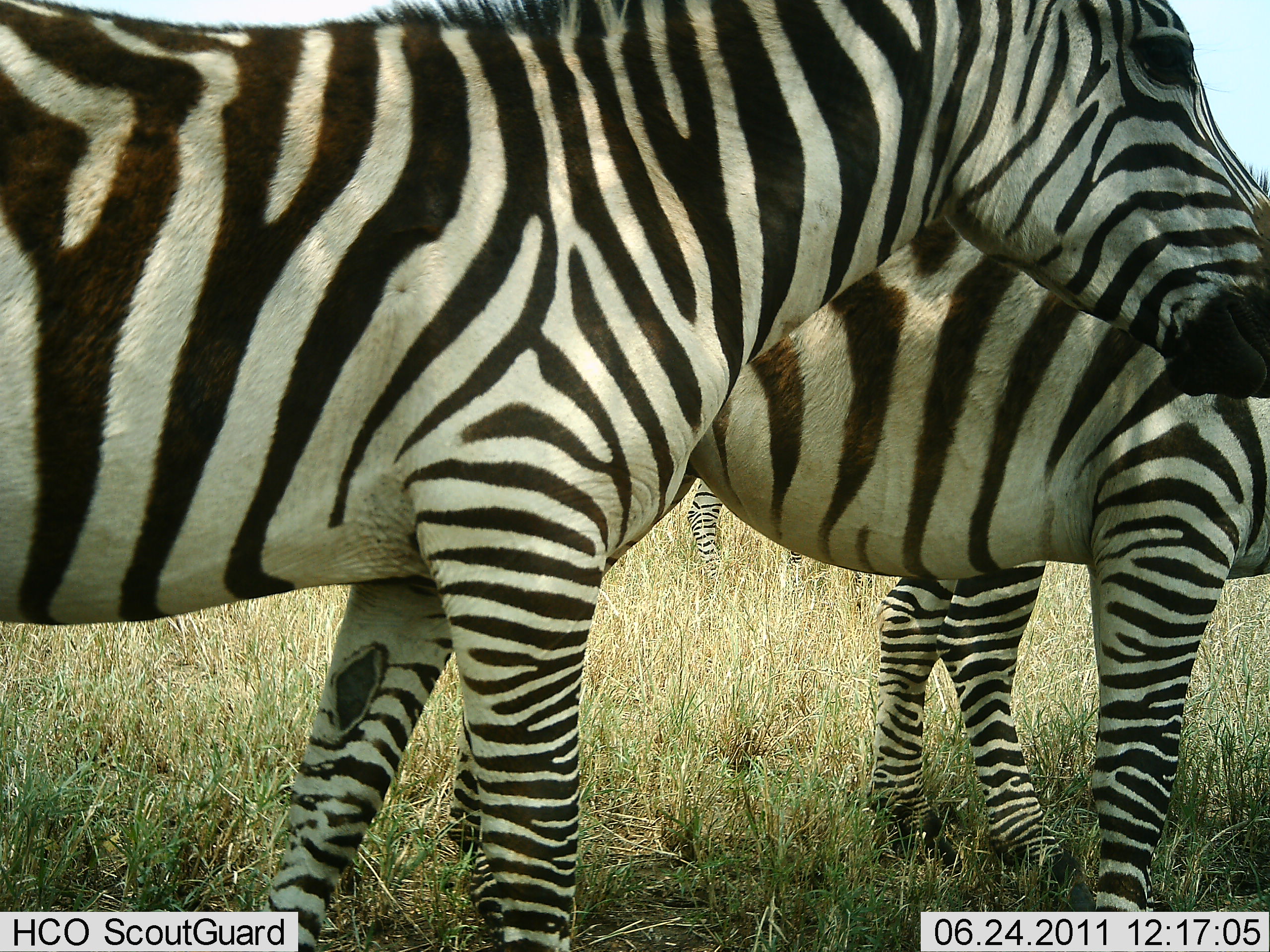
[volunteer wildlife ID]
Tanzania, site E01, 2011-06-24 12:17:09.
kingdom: Animalia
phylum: Chordata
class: Mammalia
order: Perissodactyla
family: Equidae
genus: Equus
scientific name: Equus quagga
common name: plains zebra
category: zebra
Zebra (plains zebra) (Equus quagga), count 4. Behavior (volunteer vote fractions): standing 100%, resting 0%, moving 0%, interacting 0%. Young present (vote fraction): 8%. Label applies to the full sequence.